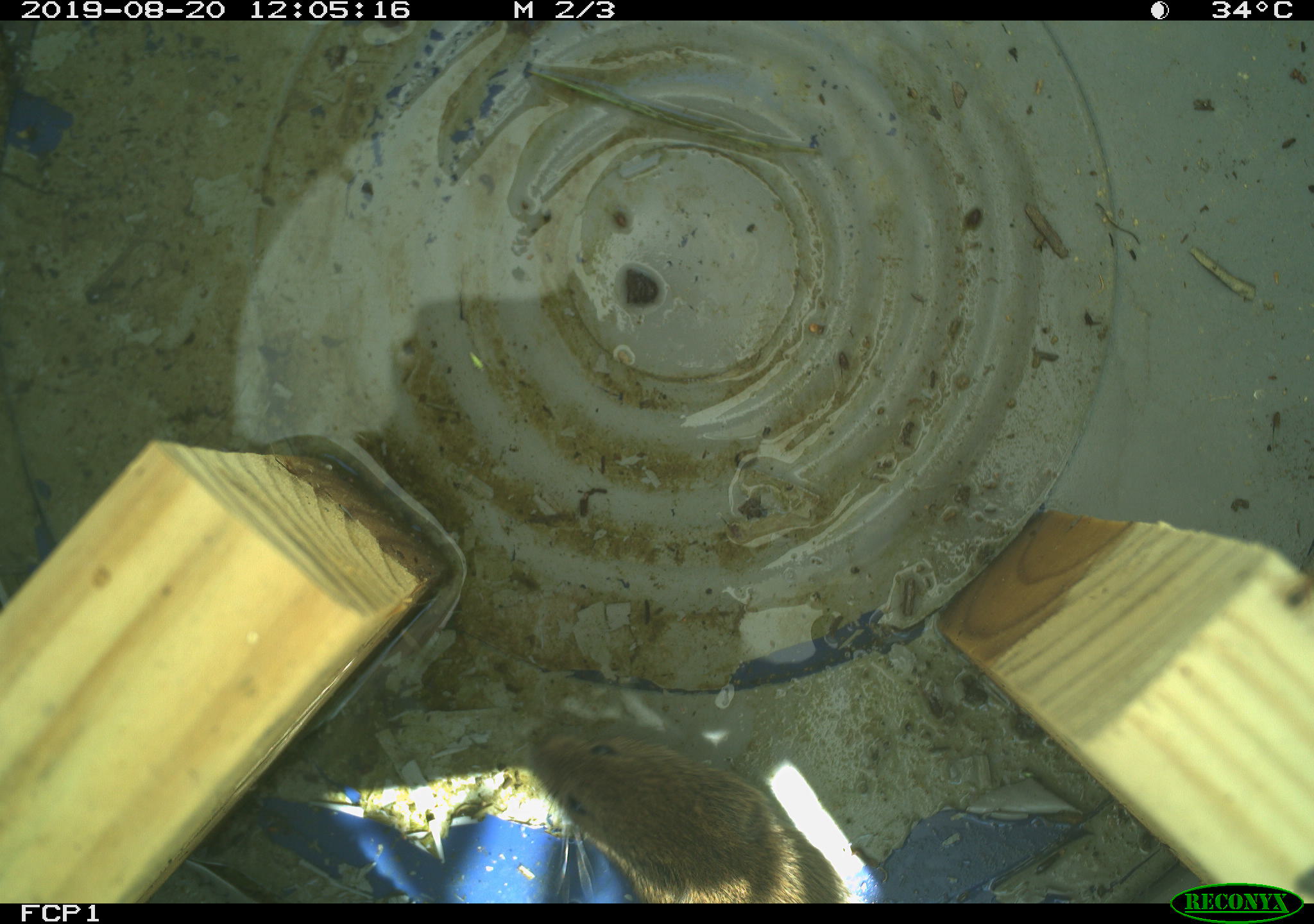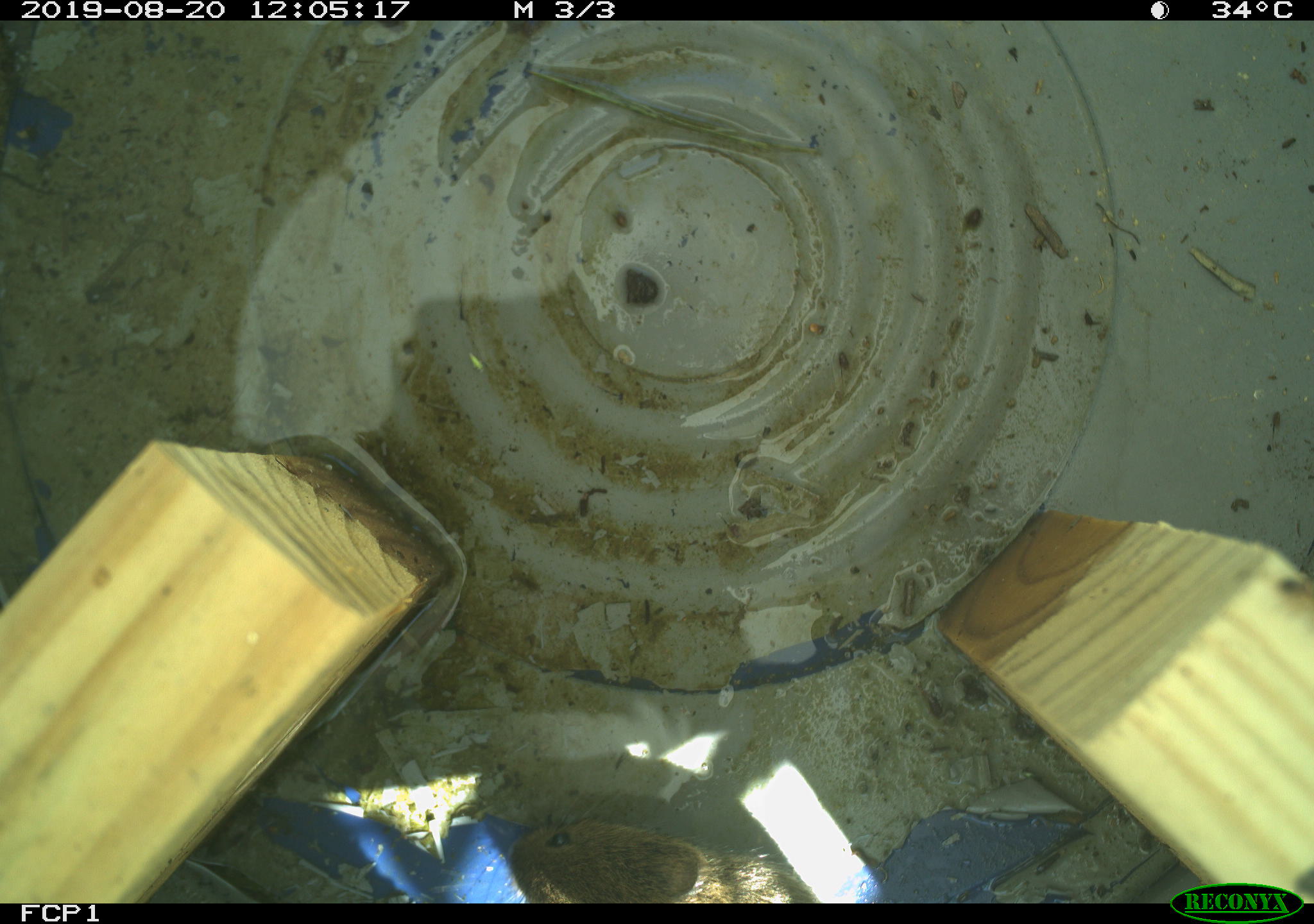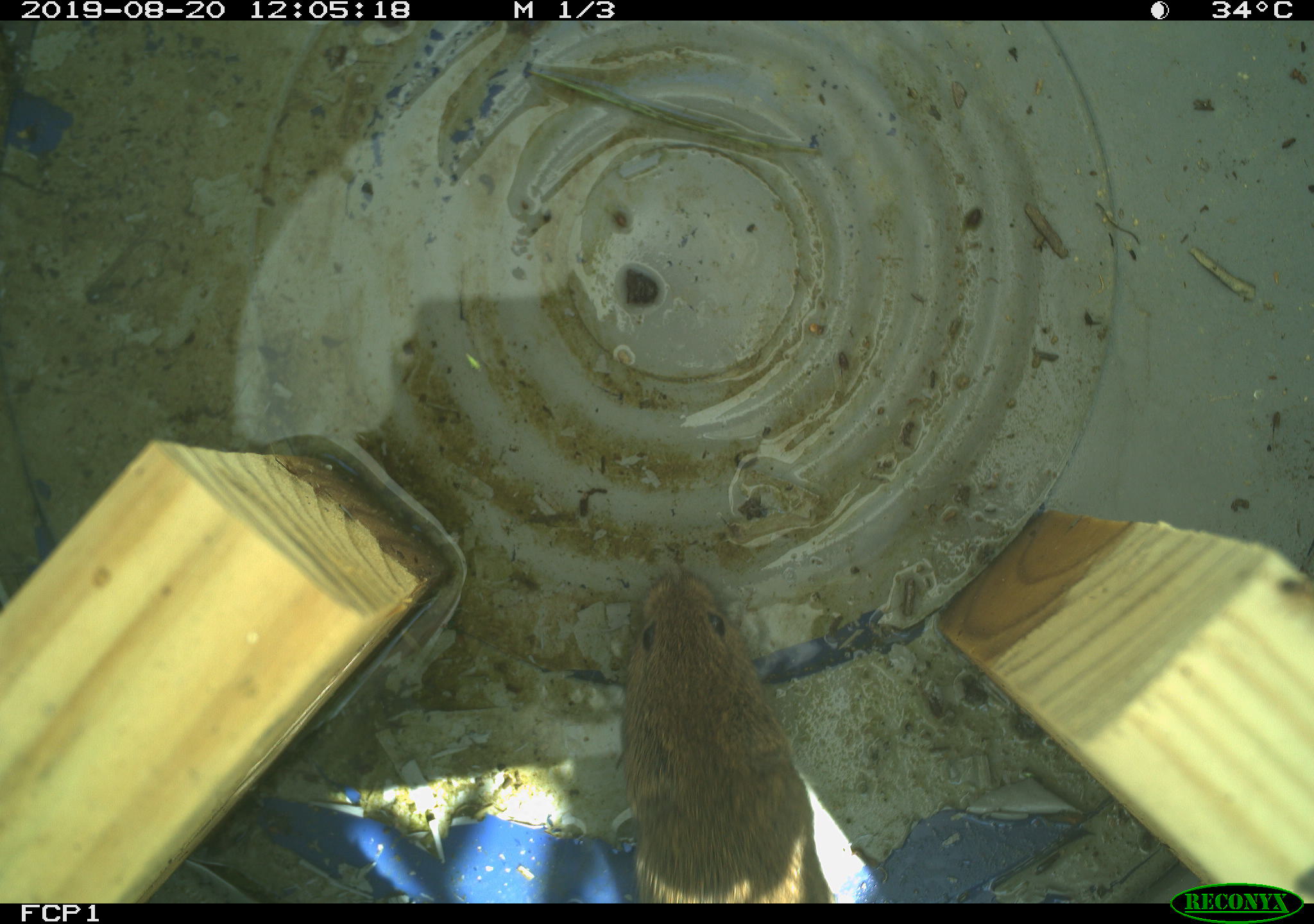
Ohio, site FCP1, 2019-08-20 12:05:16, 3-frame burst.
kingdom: Animalia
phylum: Chordata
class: Mammalia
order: Rodentia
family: Cricetidae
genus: Microtus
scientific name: Microtus pennsylvanicus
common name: meadow vole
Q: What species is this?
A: Meadow vole (Microtus pennsylvanicus).